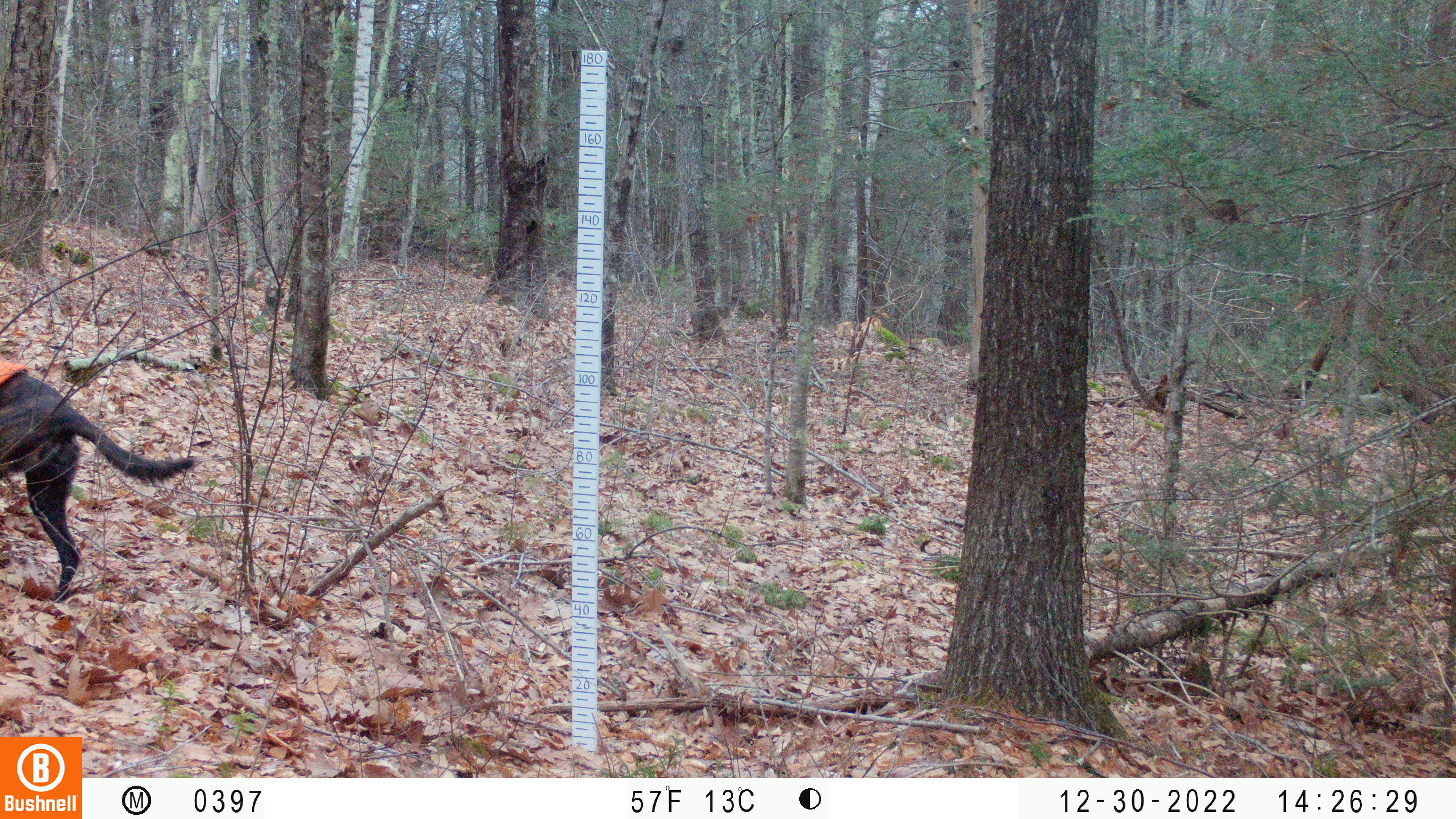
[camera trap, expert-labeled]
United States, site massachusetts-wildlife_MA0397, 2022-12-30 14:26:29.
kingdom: Animalia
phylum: Chordata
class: Mammalia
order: Carnivora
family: Canidae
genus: Canis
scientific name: Canis familiaris familiaris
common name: domestic dog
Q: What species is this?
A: Domestic dog (Canis familiaris familiaris).